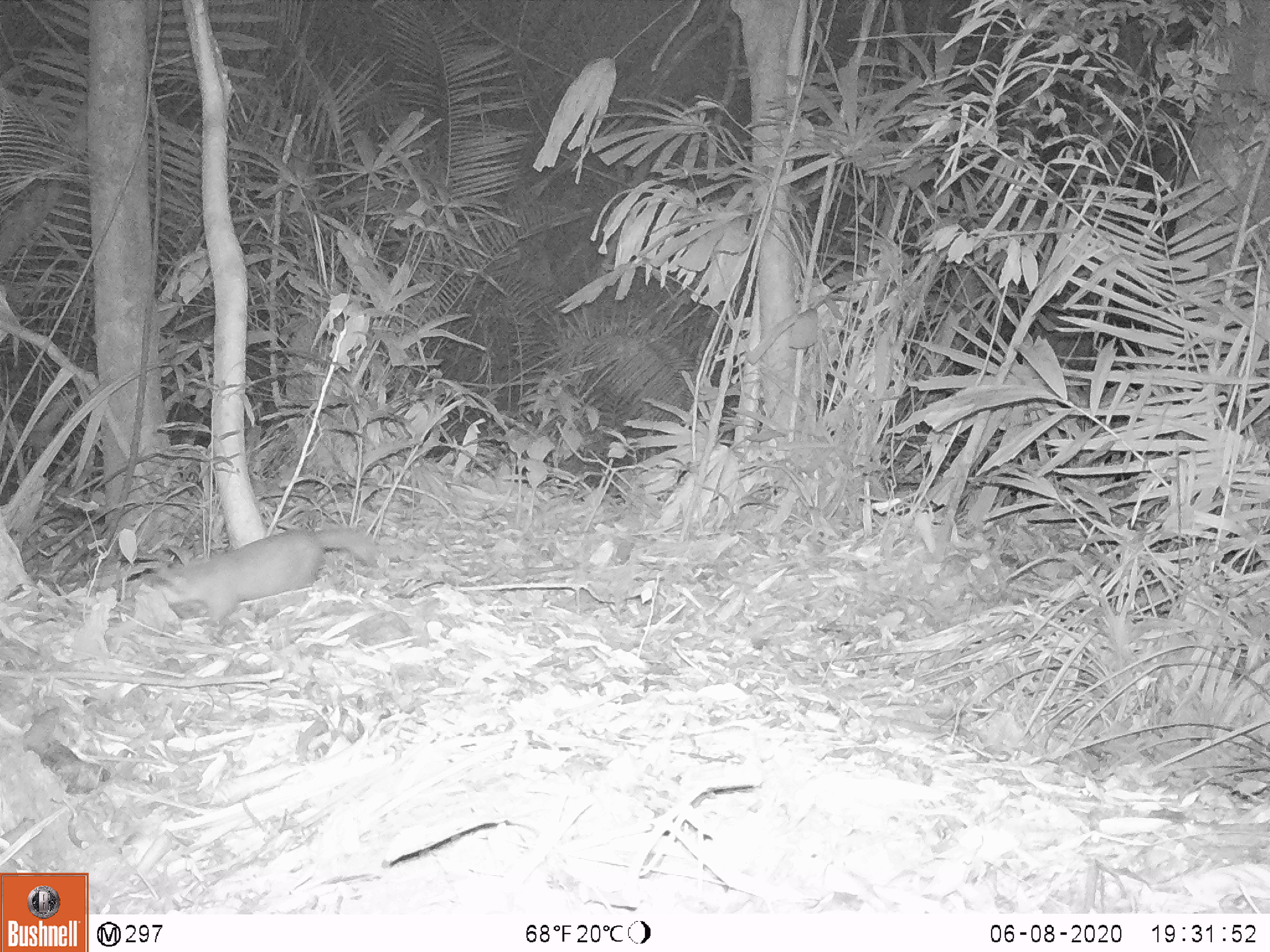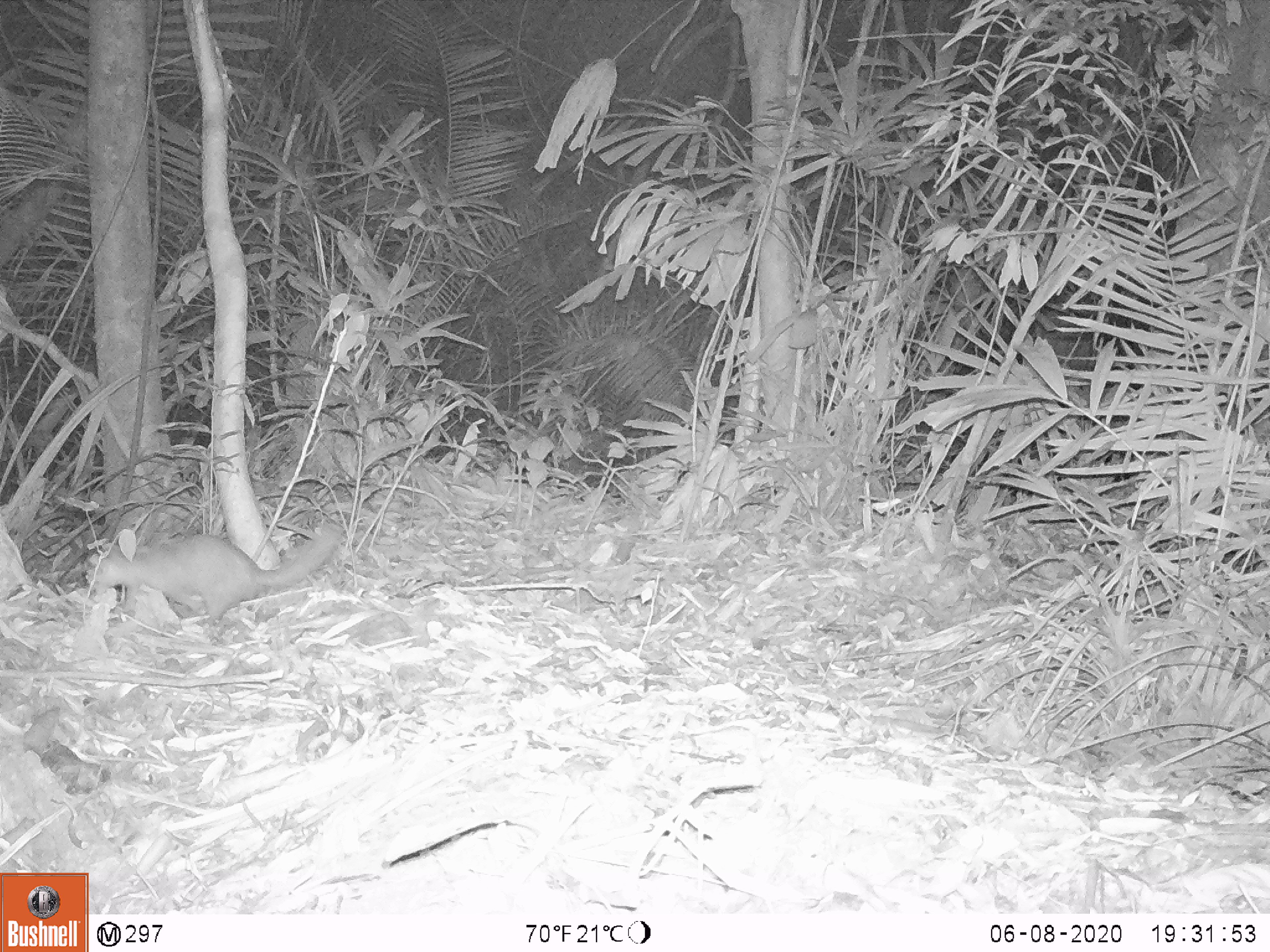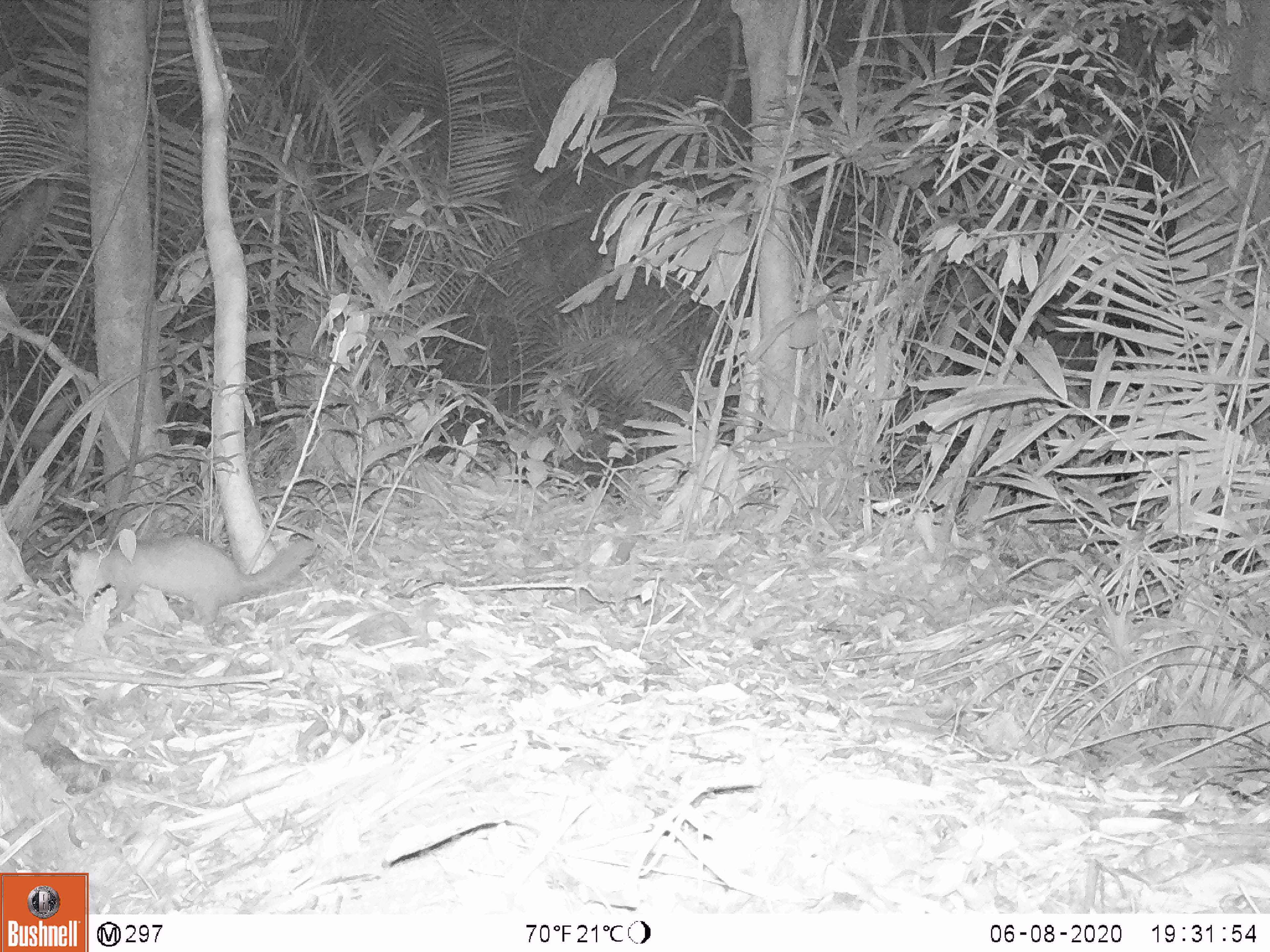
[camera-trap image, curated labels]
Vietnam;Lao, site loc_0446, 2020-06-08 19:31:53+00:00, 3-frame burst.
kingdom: Animalia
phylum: Chordata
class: Mammalia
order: Carnivora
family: Mustelidae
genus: Melogale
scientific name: Melogale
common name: ferret badger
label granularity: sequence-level